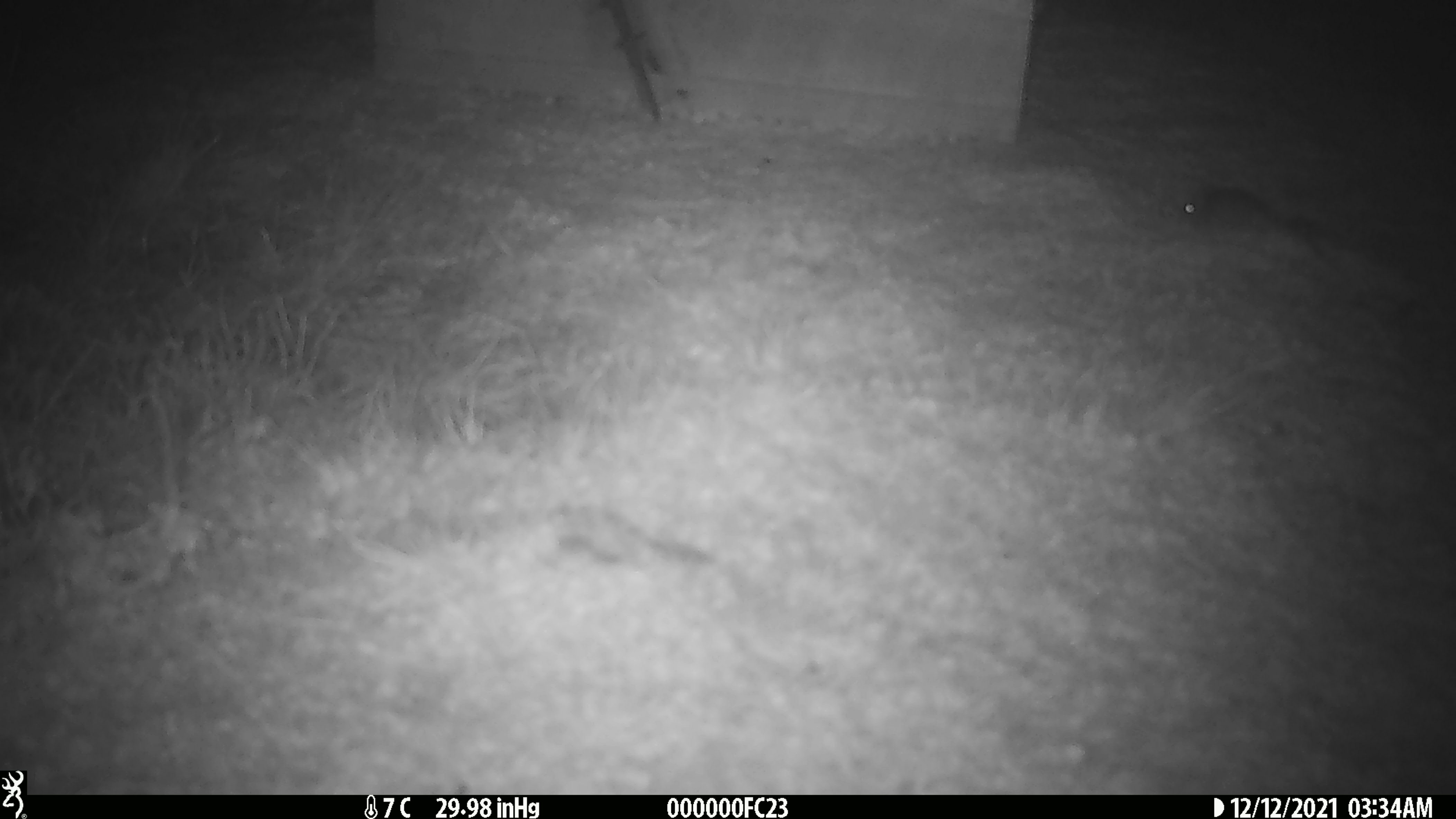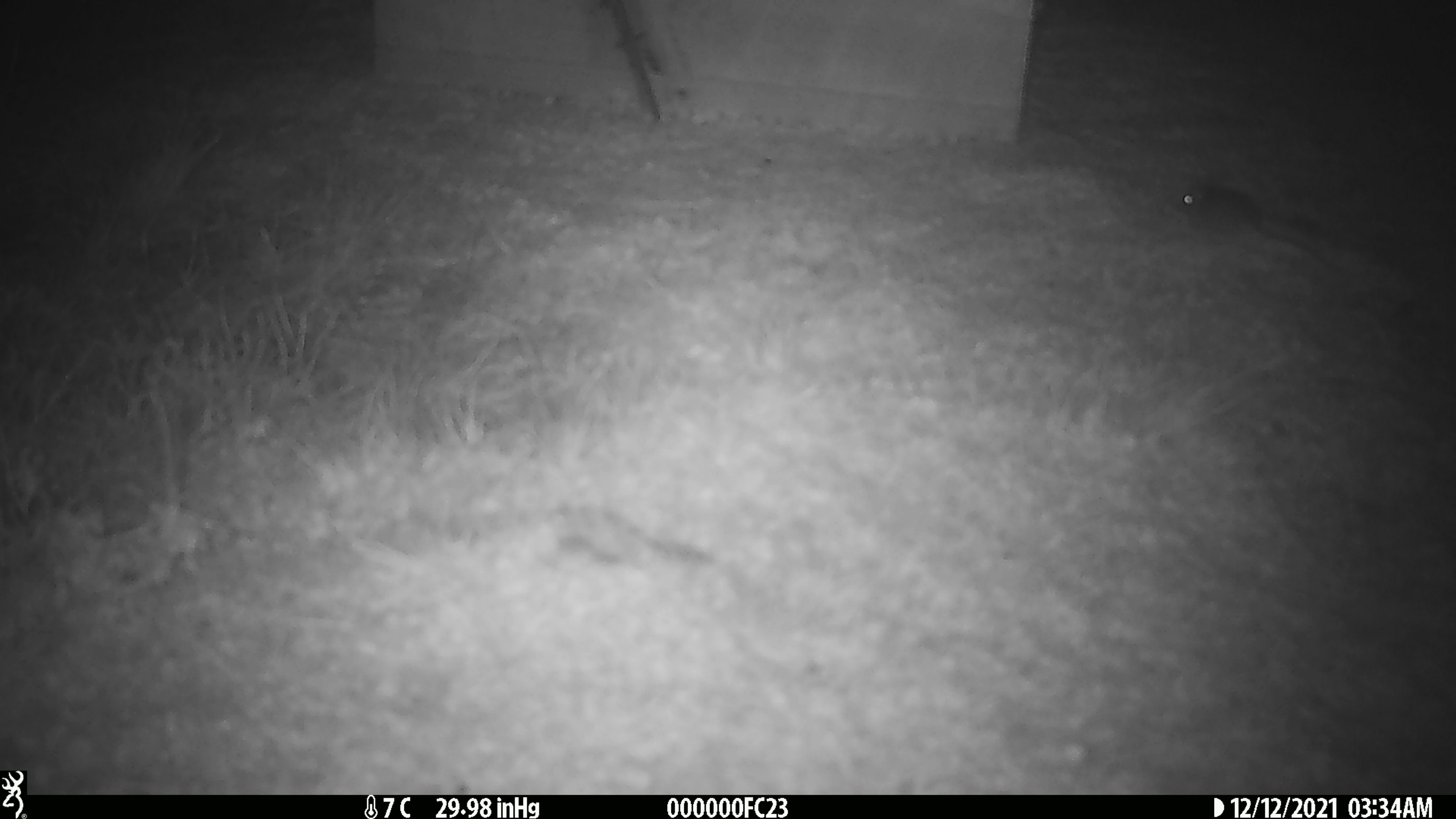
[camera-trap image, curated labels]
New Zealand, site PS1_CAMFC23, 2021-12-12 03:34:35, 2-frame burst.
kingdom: Animalia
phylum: Chordata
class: Mammalia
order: Rodentia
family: Muridae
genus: Mus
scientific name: Mus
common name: mouse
Mouse (Mus).